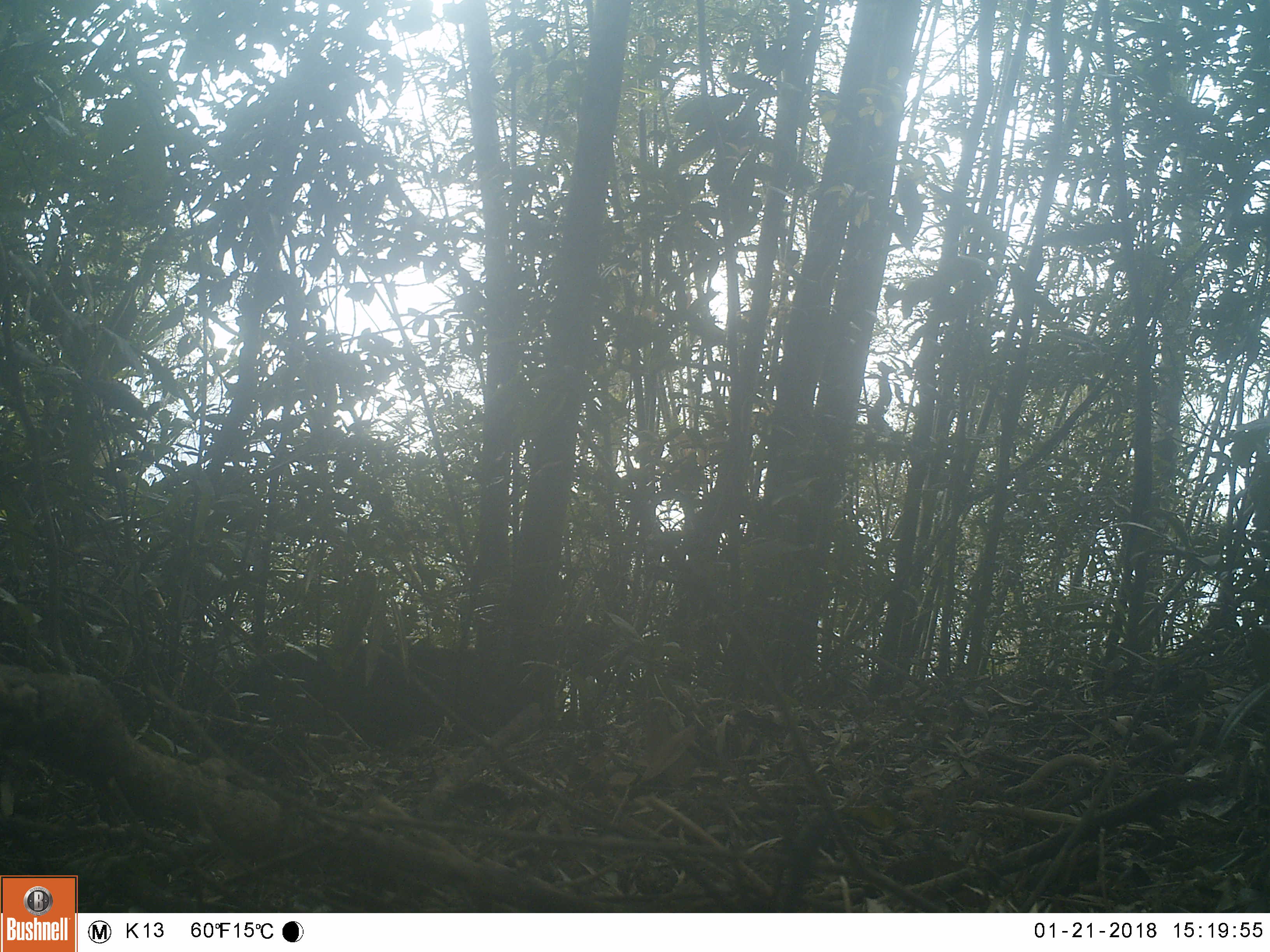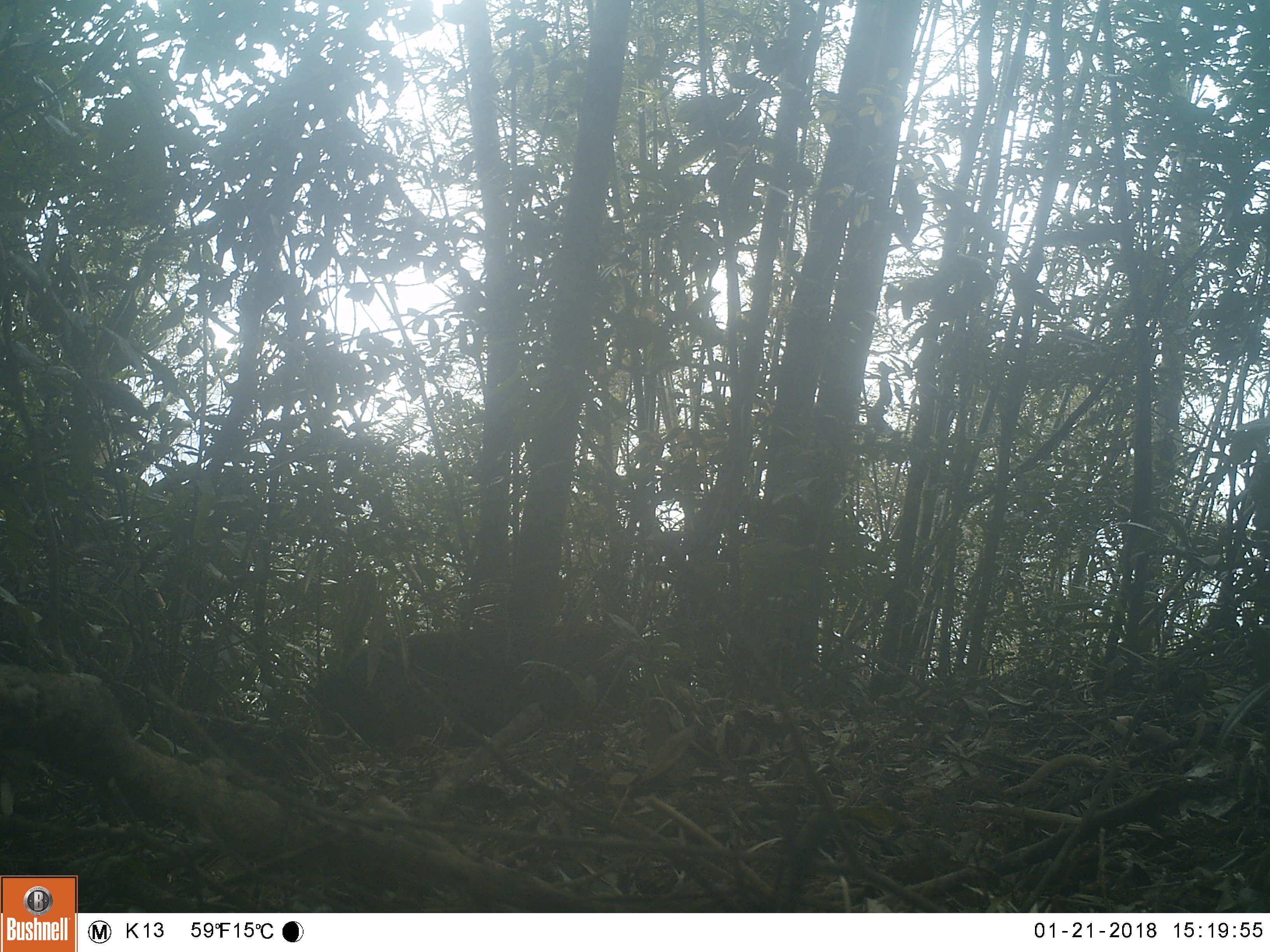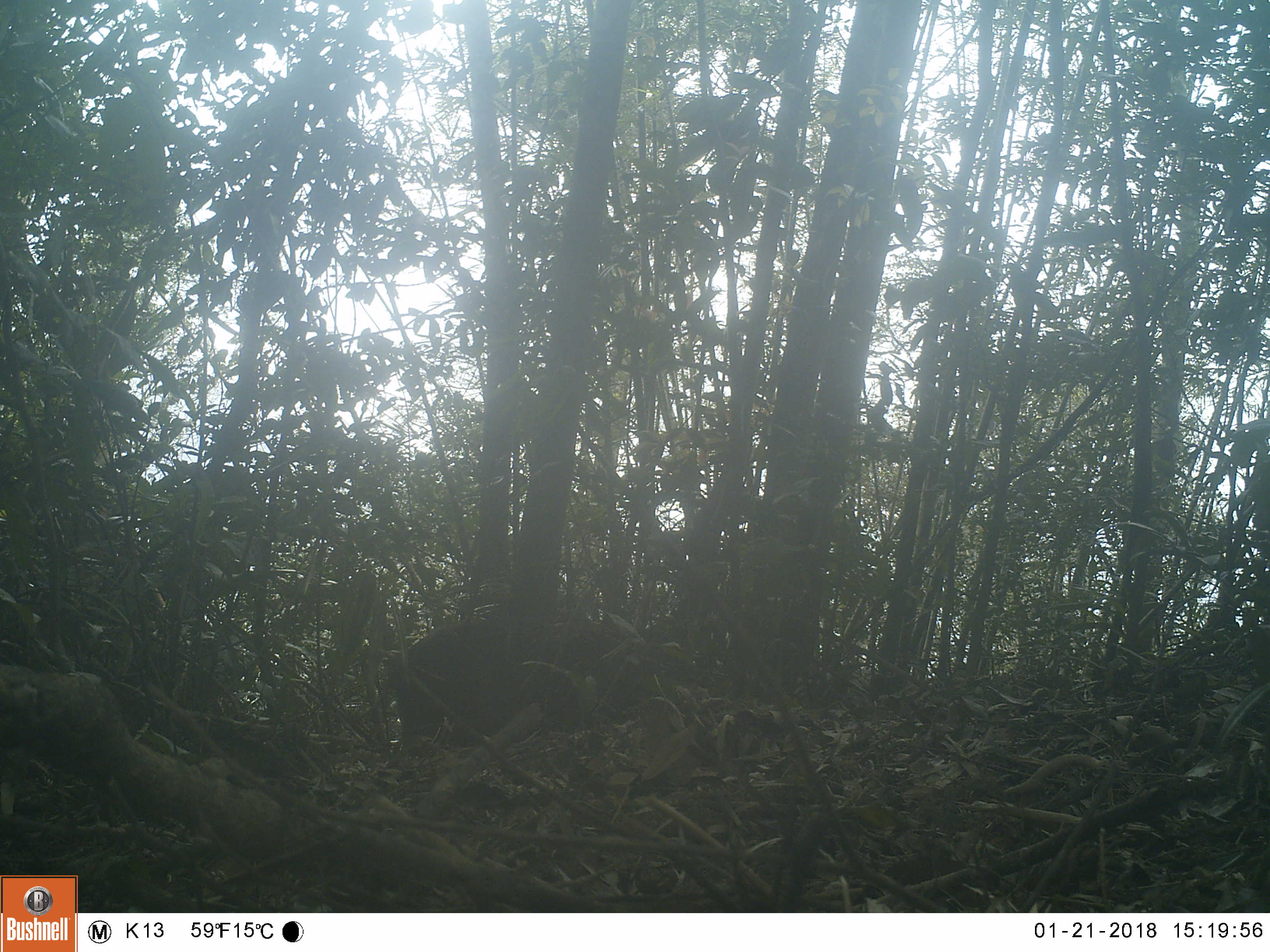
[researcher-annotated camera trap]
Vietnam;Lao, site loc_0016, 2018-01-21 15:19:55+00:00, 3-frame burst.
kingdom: Animalia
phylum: Chordata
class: Mammalia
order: Artiodactyla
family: Suidae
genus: Sus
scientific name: Sus scrofa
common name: eurasian wild pig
Eurasian wild pig (Sus scrofa). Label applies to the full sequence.